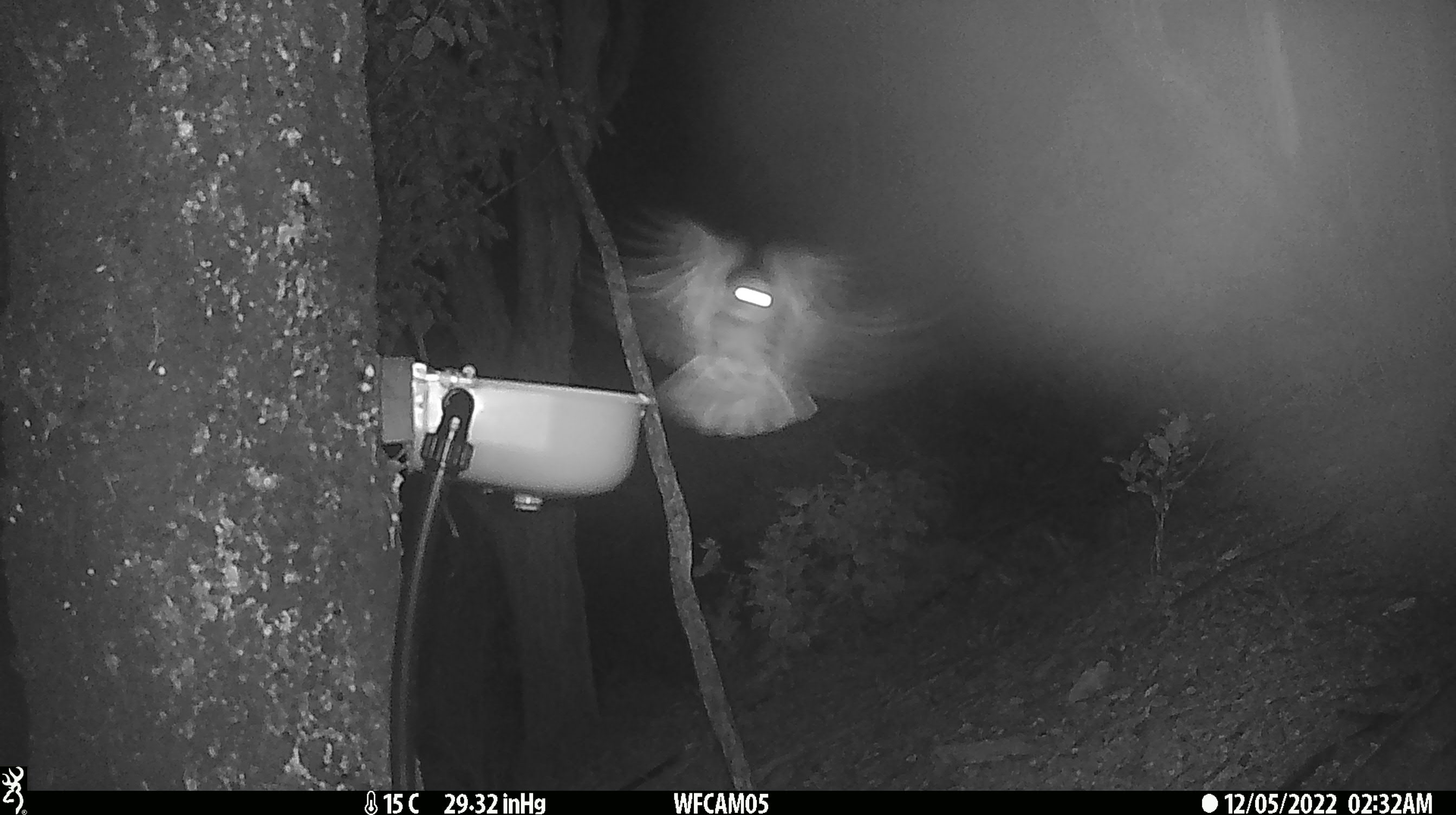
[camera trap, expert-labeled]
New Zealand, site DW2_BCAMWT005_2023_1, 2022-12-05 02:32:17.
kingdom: Animalia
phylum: Chordata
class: Aves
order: Strigiformes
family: Strigidae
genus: Ninox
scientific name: Ninox novaeseelandiae novaeseelandiae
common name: morepork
Morepork (Ninox novaeseelandiae novaeseelandiae).